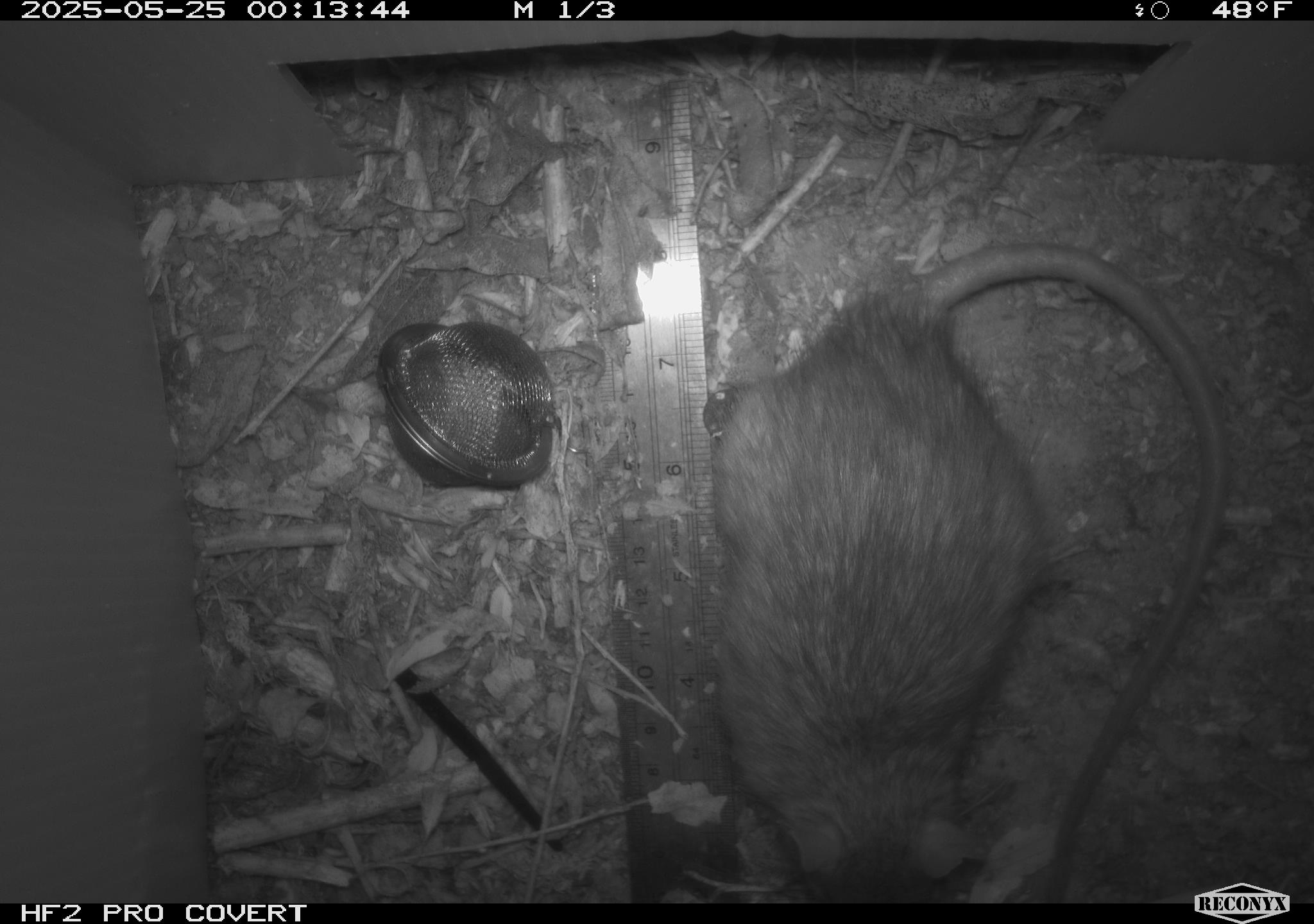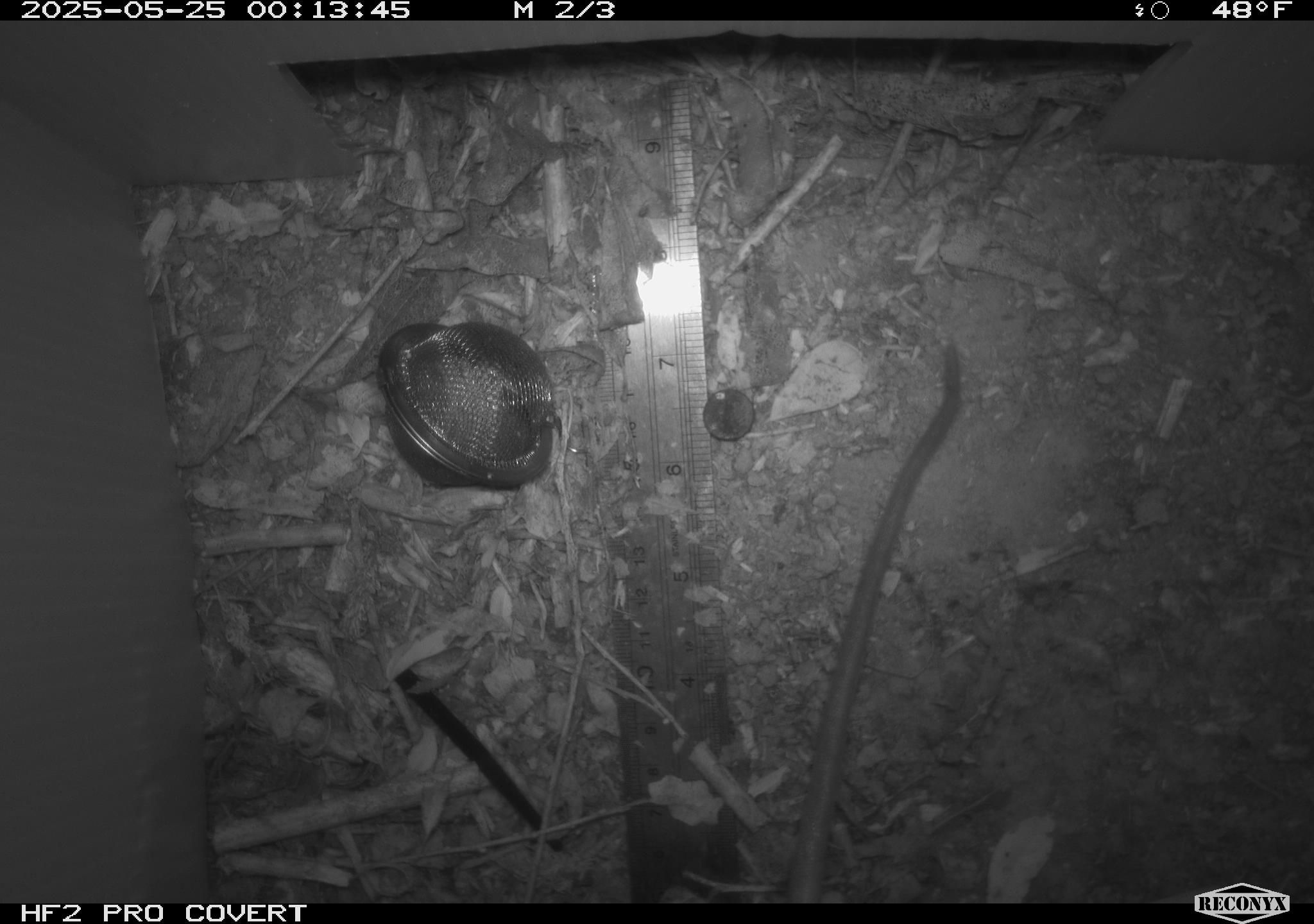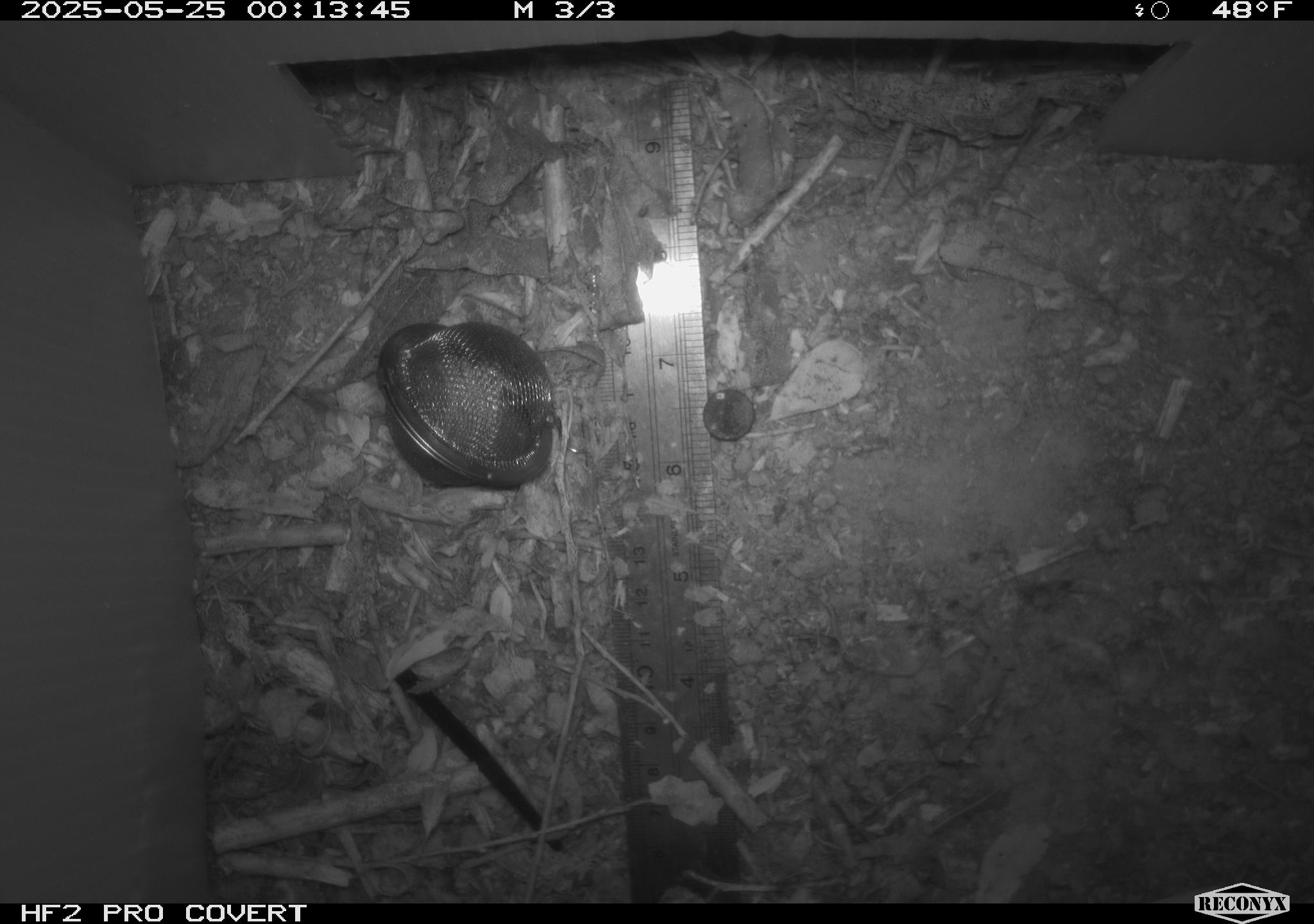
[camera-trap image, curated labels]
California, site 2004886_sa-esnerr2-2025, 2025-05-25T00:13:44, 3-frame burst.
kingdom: Animalia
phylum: Chordata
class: Mammalia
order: Rodentia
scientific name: Rodentia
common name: rodent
Rodent (Rodentia).